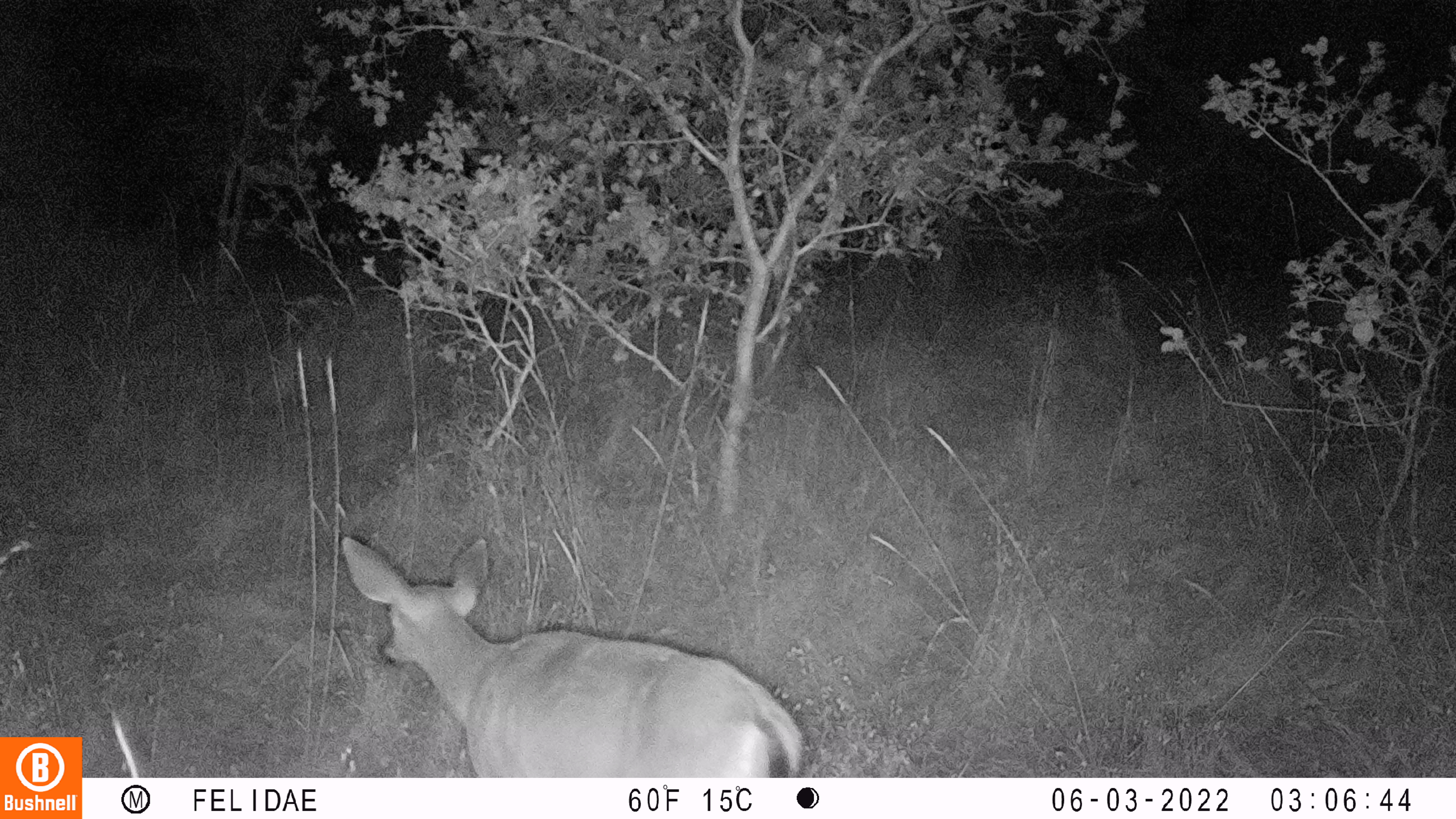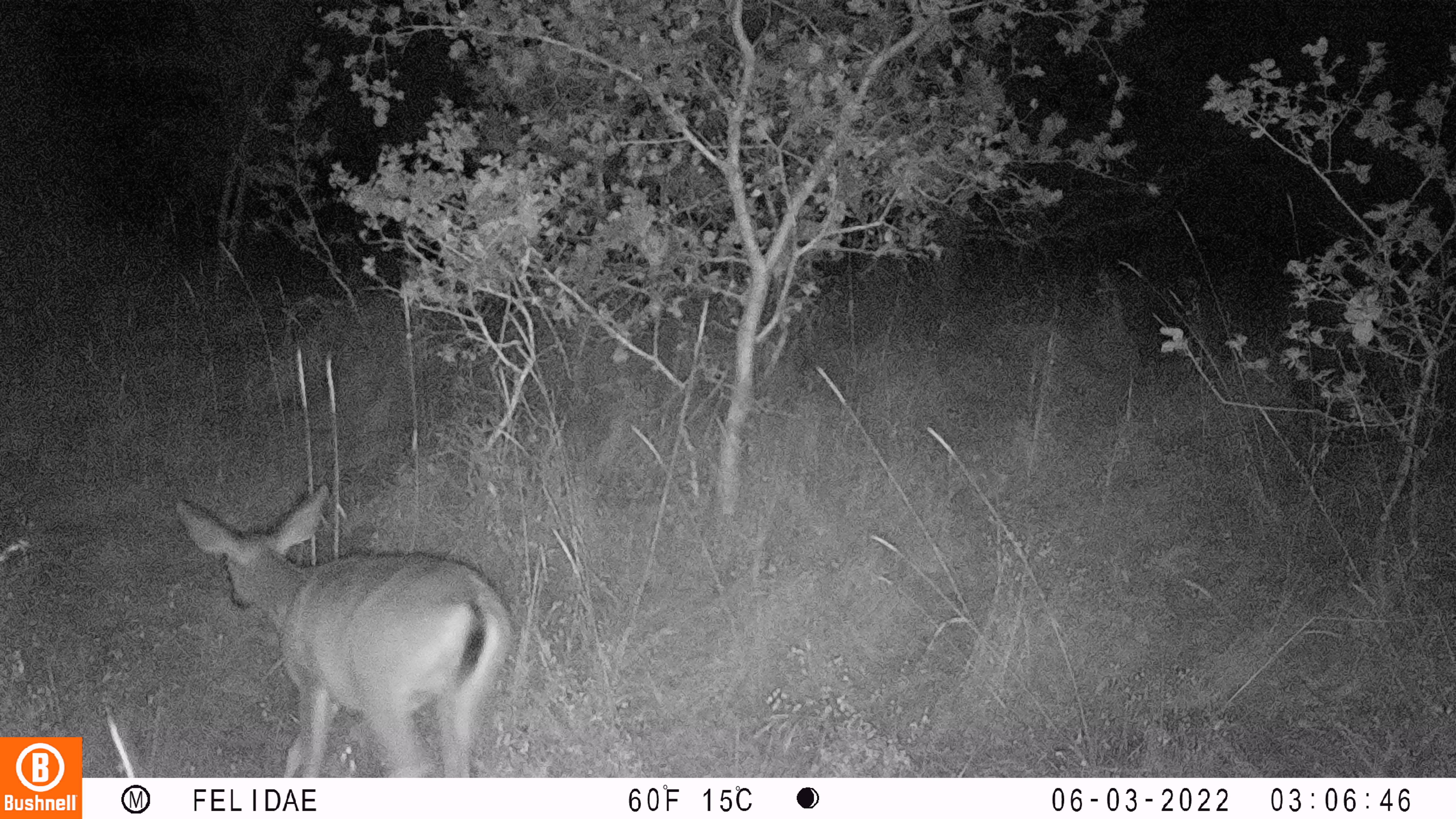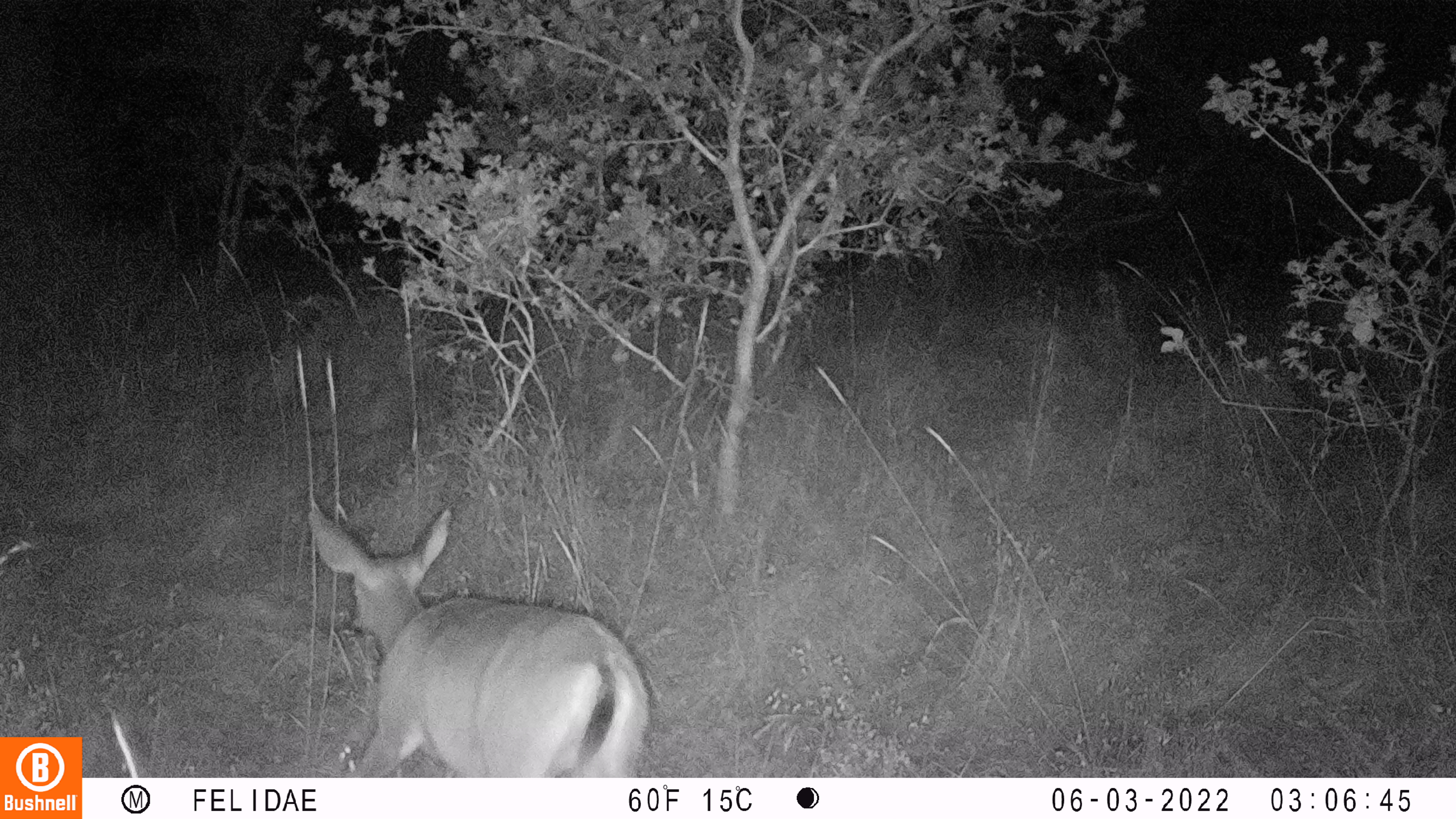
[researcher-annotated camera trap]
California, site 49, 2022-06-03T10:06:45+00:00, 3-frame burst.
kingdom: Animalia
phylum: Chordata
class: Mammalia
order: Artiodactyla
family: Cervidae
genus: Odocoileus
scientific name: Odocoileus hemionus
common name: mule deer